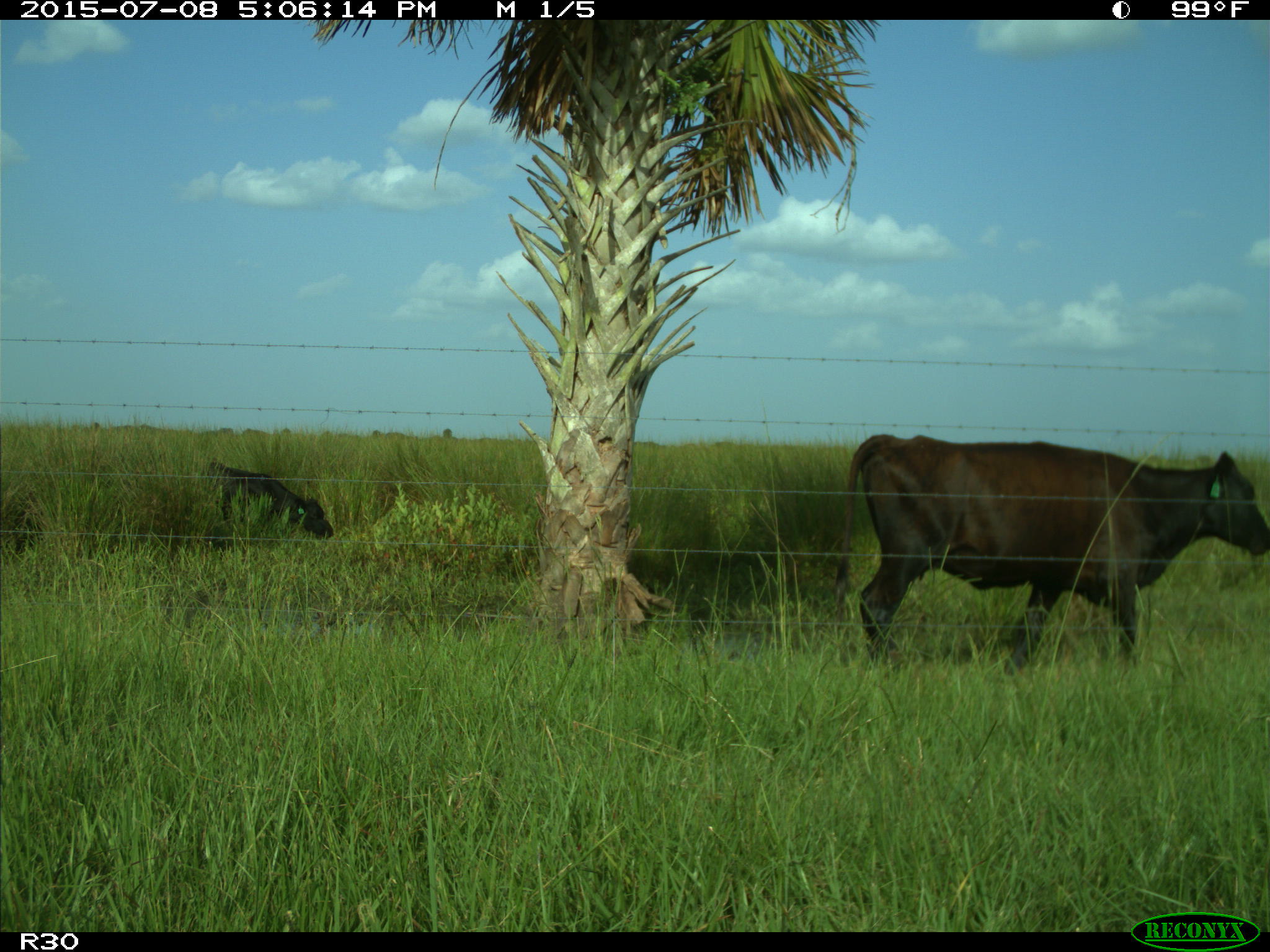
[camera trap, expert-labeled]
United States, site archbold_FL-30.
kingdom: Animalia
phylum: Chordata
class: Mammalia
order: Artiodactyla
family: Bovidae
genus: Bos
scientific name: Bos taurus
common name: domestic cow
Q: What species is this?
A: Bos taurus (domestic cow).